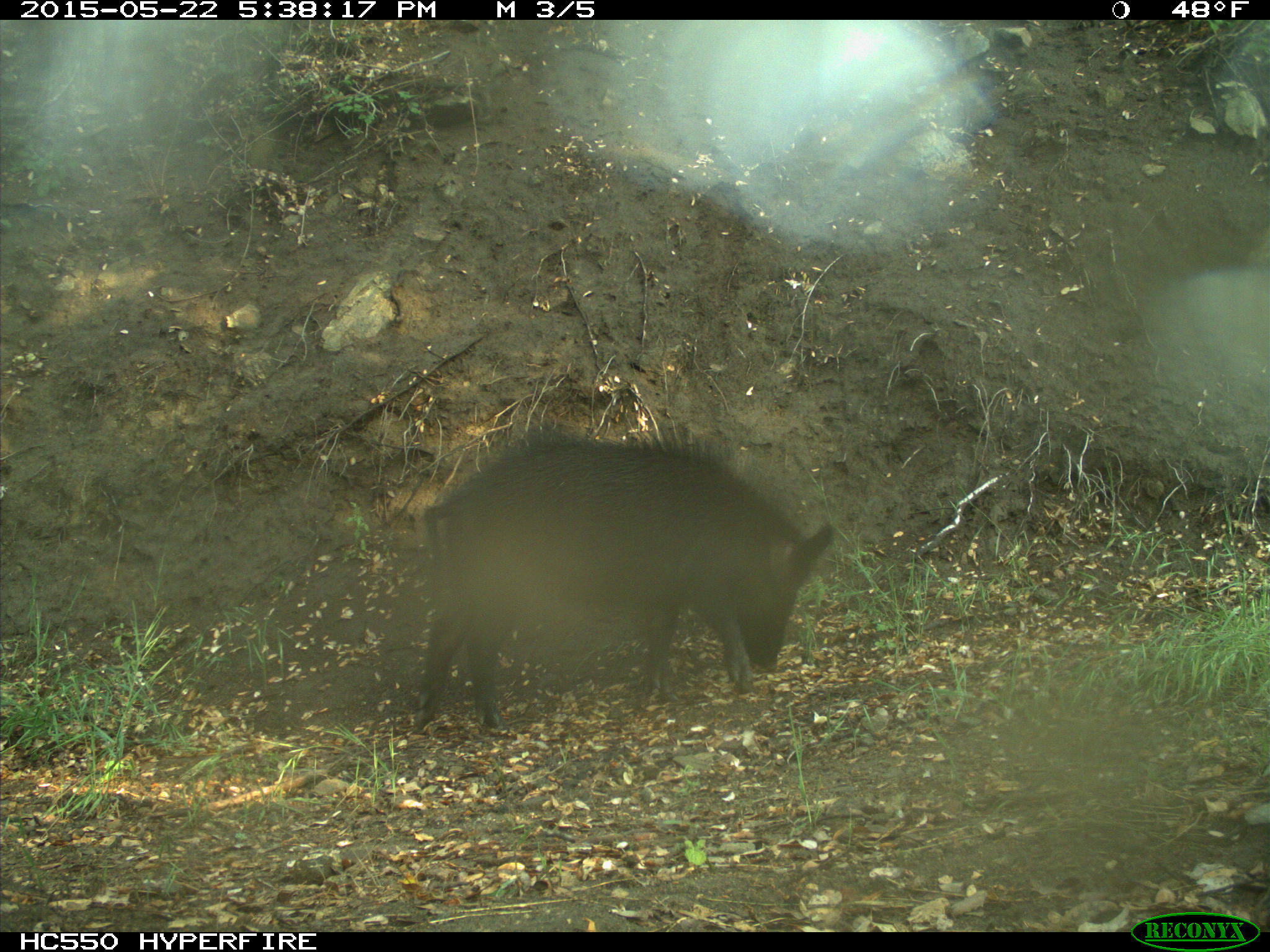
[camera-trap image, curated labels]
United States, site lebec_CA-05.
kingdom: Animalia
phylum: Chordata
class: Mammalia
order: Artiodactyla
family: Suidae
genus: Sus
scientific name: Sus scrofa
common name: wild boar